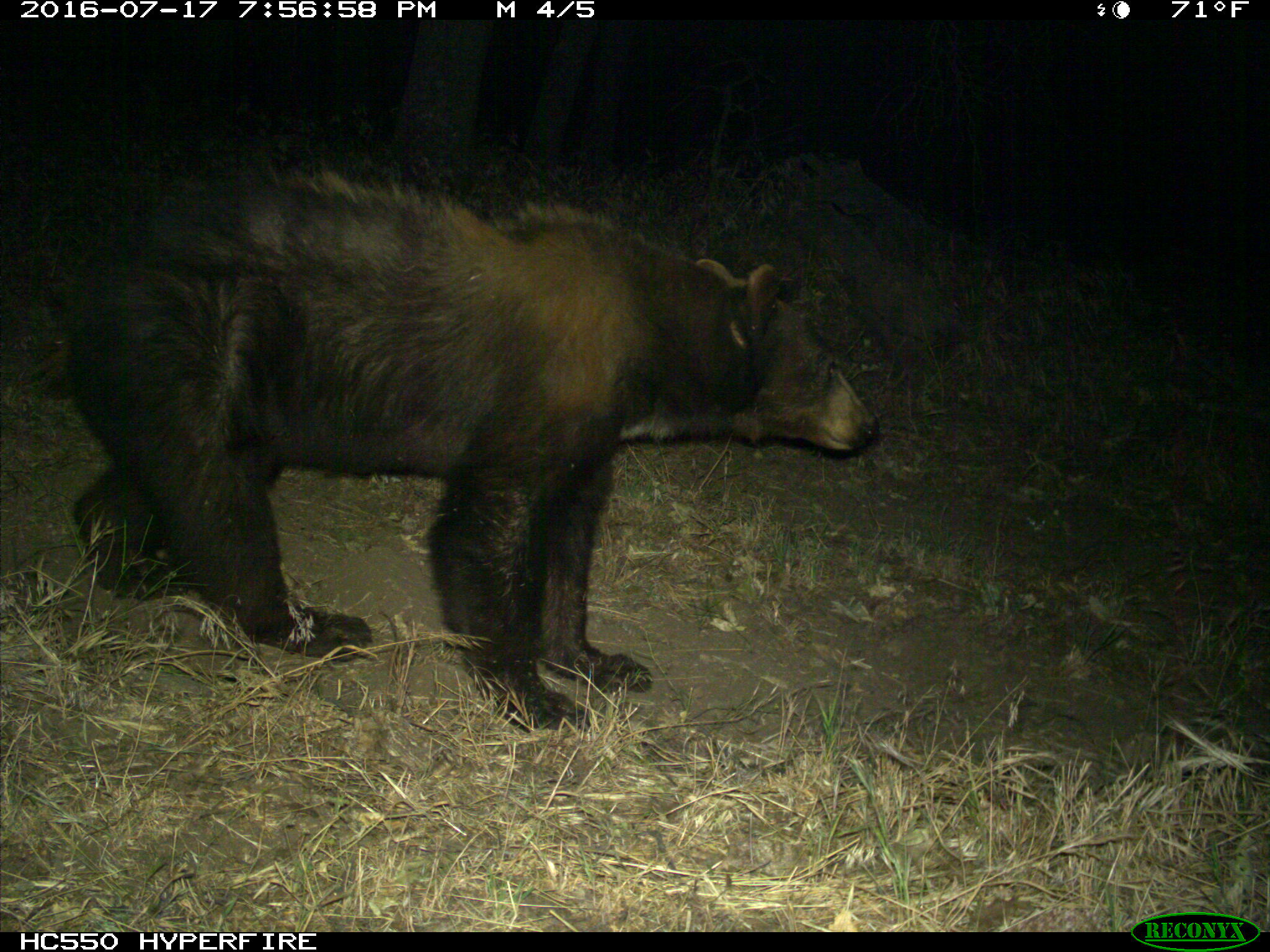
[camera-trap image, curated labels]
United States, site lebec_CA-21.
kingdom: Animalia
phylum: Chordata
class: Mammalia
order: Carnivora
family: Ursidae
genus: Ursus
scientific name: Ursus americanus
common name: american black bear